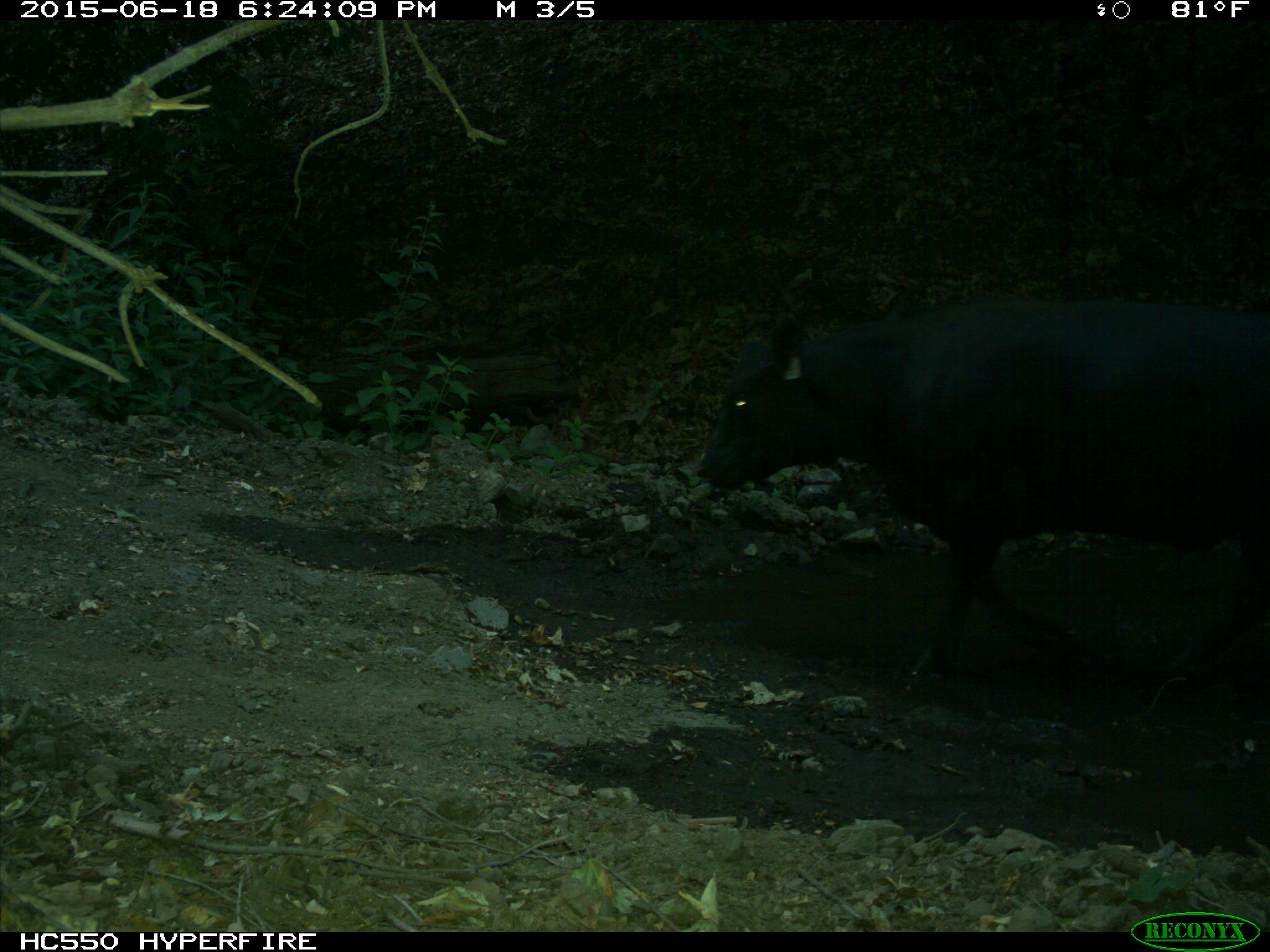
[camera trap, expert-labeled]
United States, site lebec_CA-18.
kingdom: Animalia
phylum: Chordata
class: Mammalia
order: Artiodactyla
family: Bovidae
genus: Bos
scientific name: Bos taurus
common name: domestic cow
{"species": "Bos taurus (domestic cow)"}